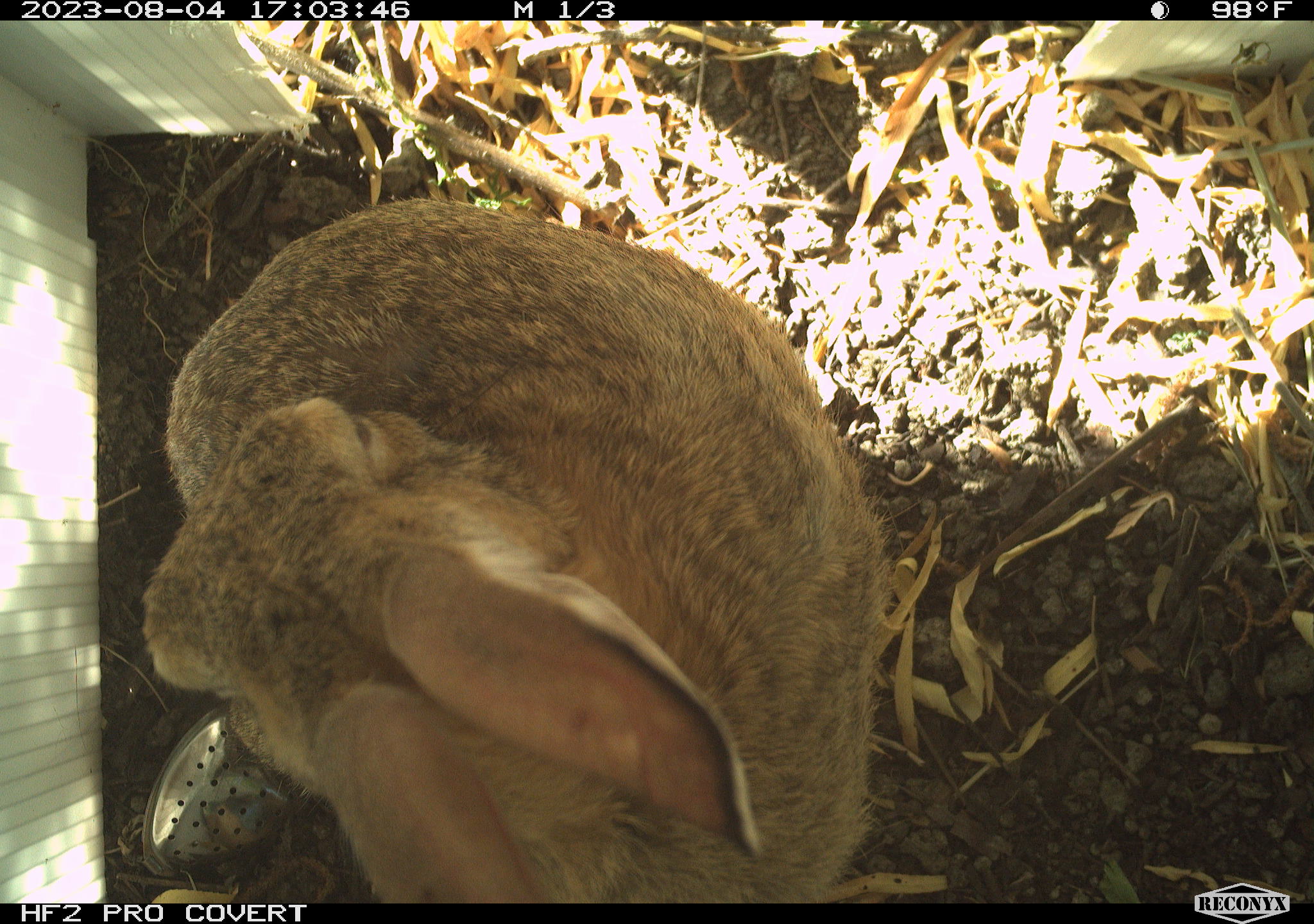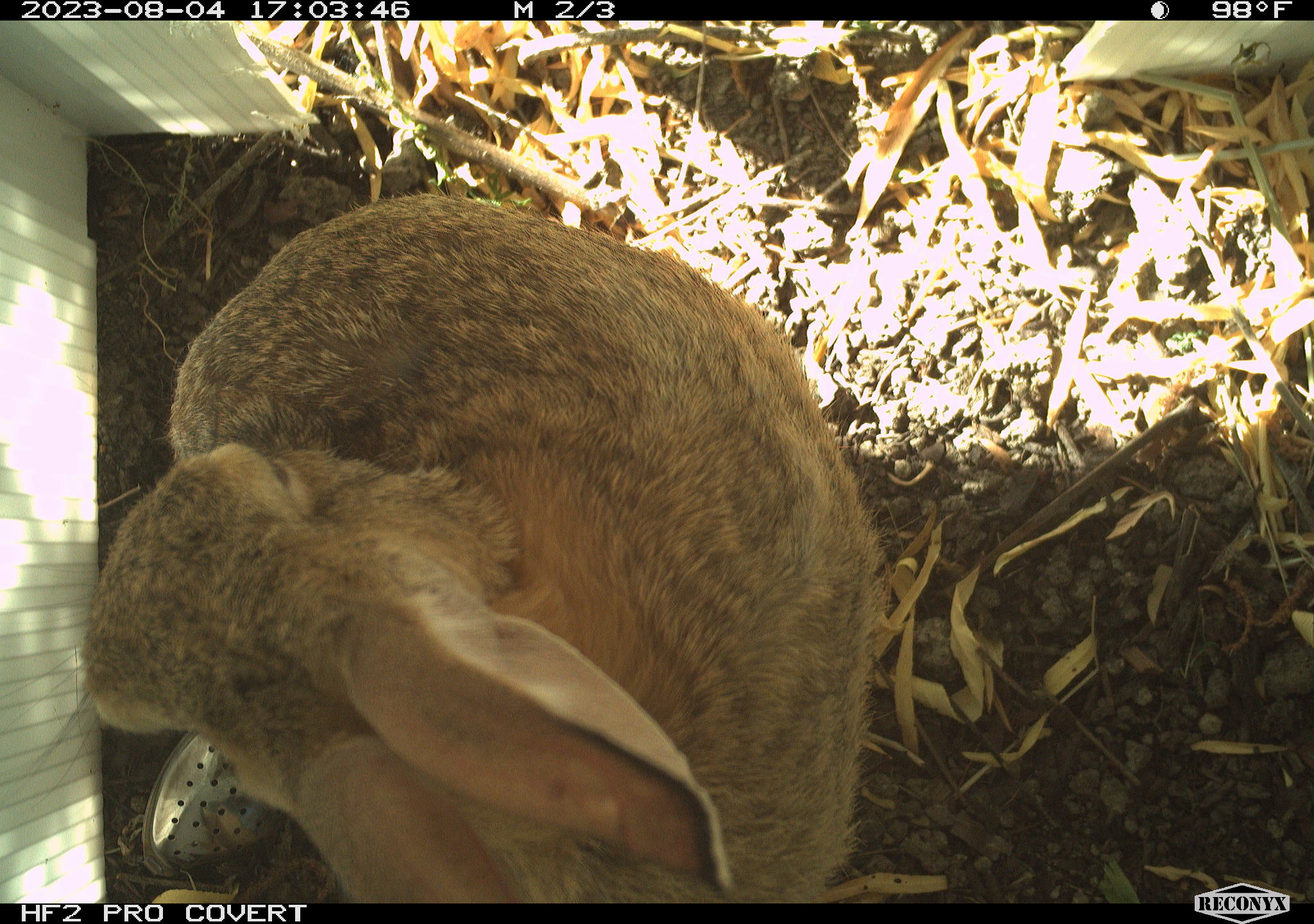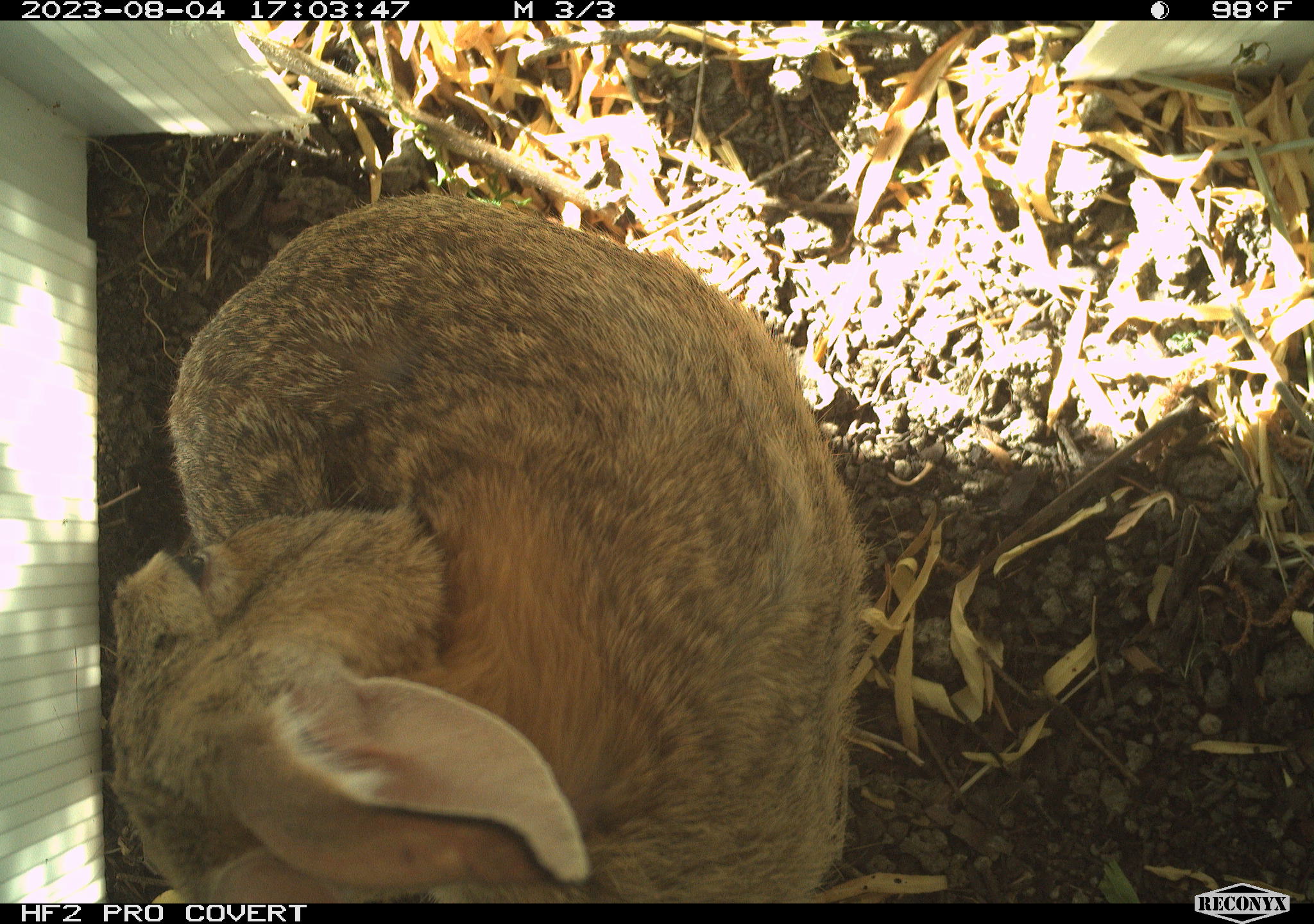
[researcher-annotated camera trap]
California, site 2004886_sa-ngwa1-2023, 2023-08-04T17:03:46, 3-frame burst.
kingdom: Animalia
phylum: Chordata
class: Mammalia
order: Lagomorpha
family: Leporidae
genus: Sylvilagus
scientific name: Sylvilagus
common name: cottontail rabbits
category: sylvilagus species